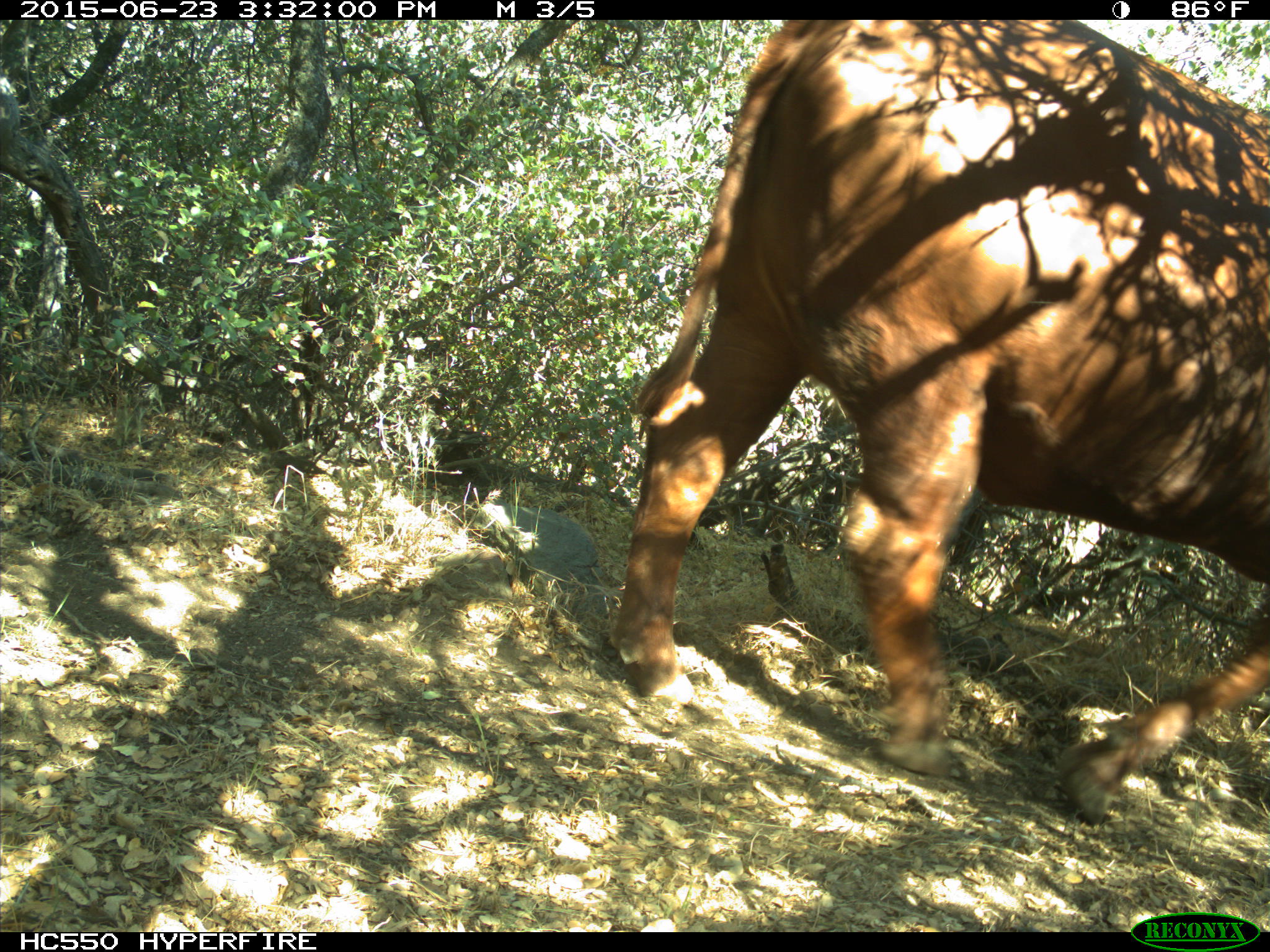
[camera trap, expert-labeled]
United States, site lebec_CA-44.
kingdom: Animalia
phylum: Chordata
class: Mammalia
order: Artiodactyla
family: Bovidae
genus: Bos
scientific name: Bos taurus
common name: domestic cow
Bos taurus (domestic cow).